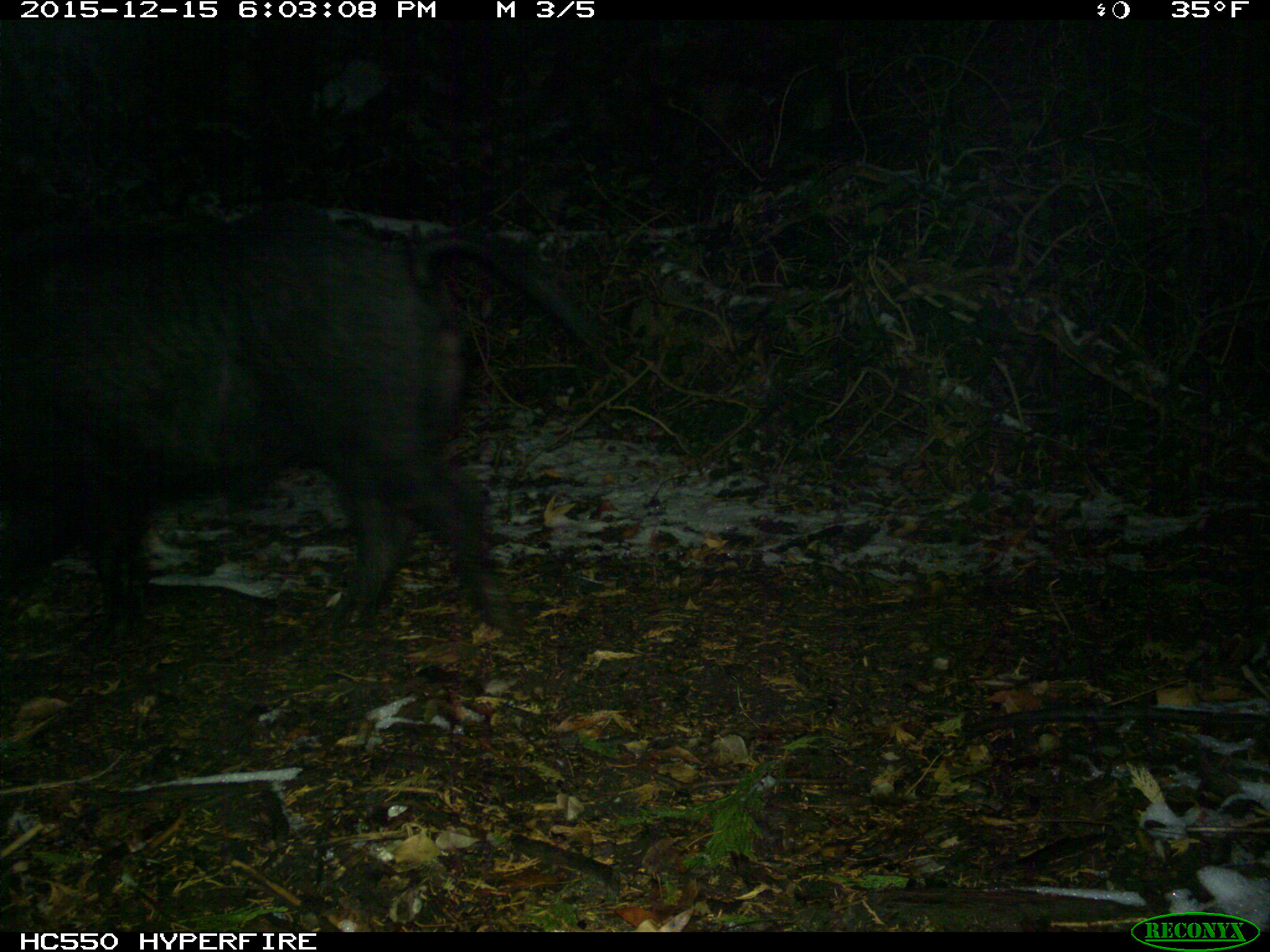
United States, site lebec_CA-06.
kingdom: Animalia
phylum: Chordata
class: Mammalia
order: Artiodactyla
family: Suidae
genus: Sus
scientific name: Sus scrofa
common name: wild boar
Sus scrofa (wild boar).